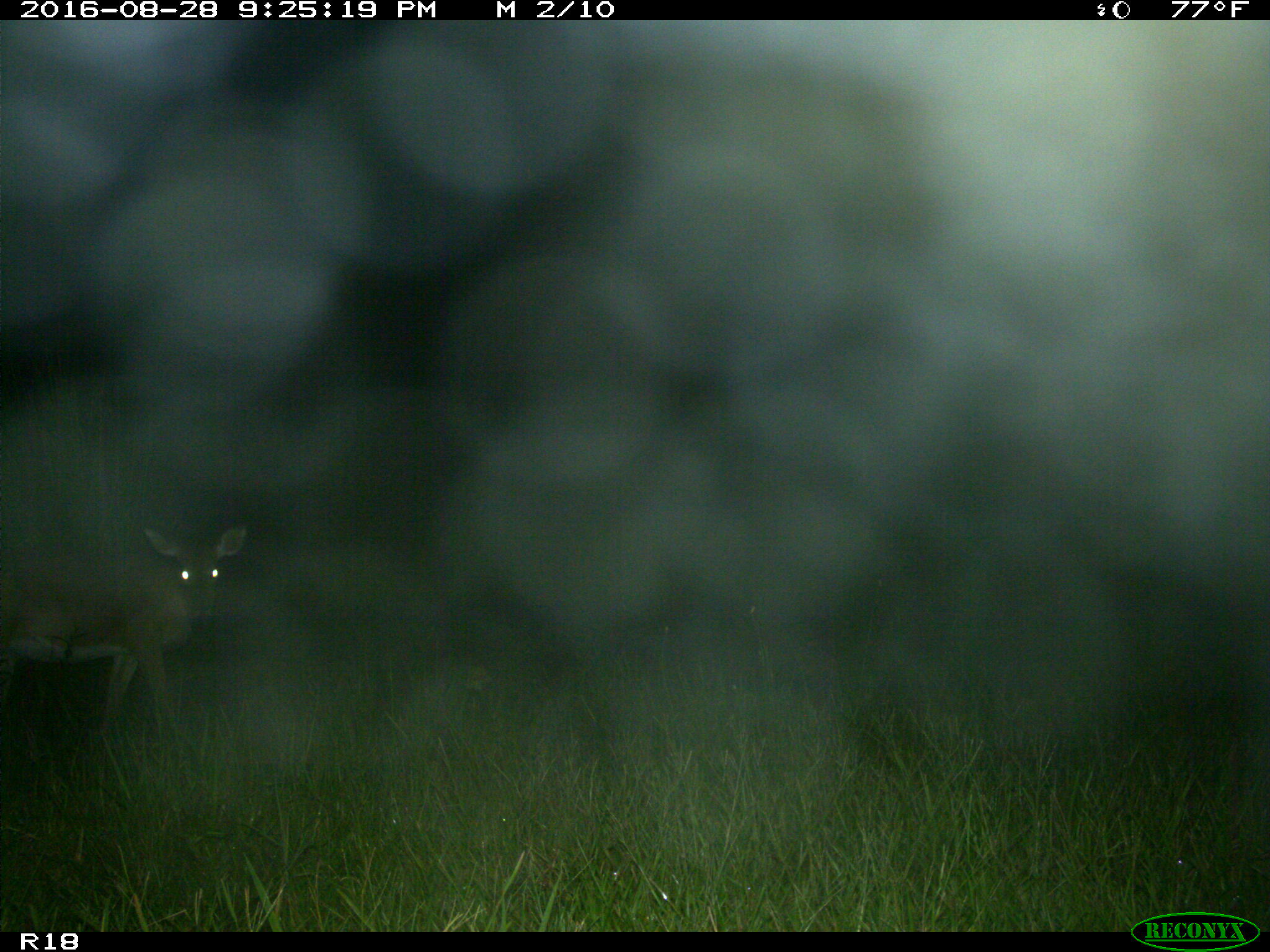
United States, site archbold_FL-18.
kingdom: Animalia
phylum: Chordata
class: Mammalia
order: Artiodactyla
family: Cervidae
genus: Odocoileus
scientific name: Odocoileus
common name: deer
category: unidentified deer